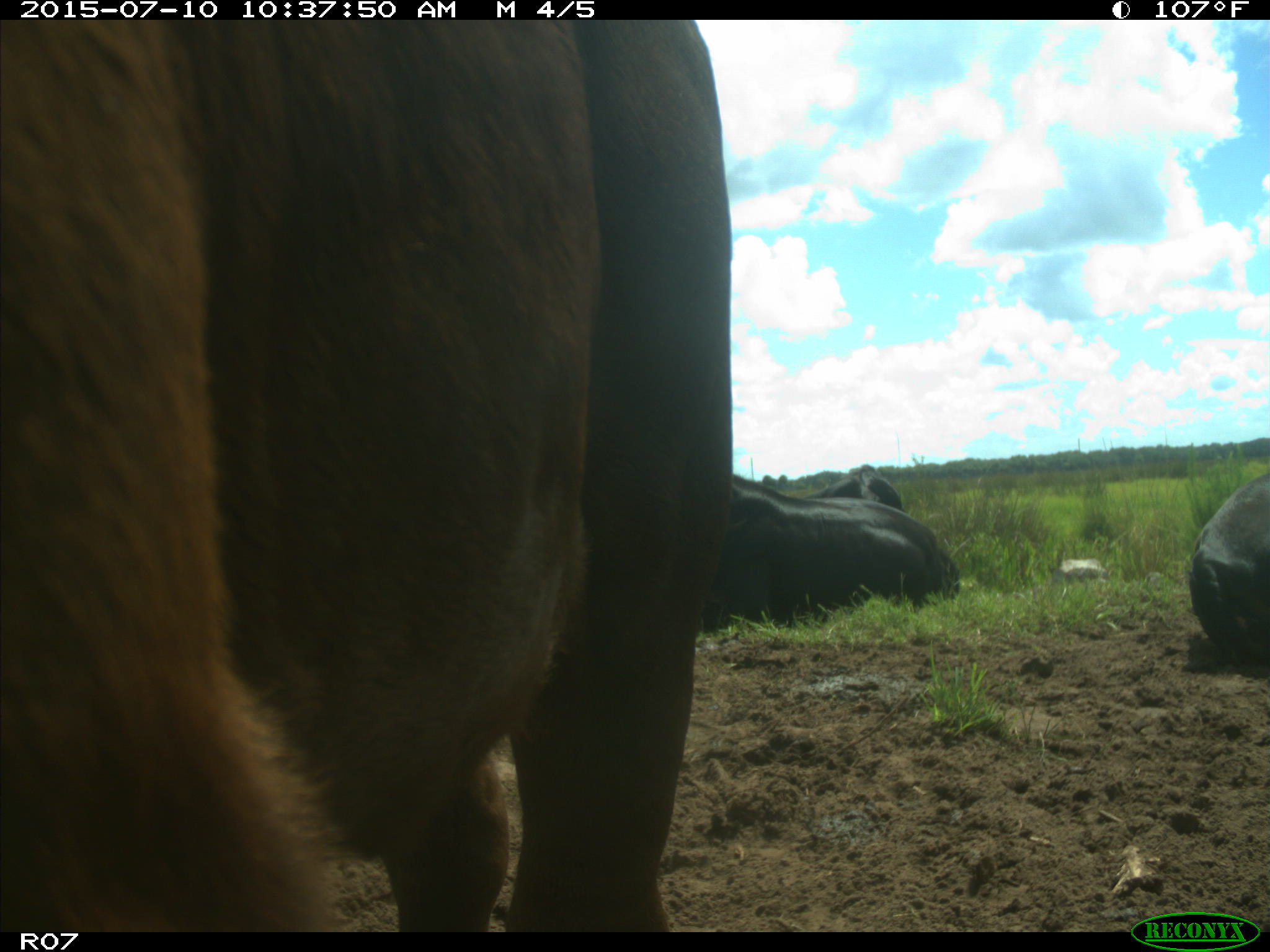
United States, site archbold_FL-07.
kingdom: Animalia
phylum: Chordata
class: Mammalia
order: Artiodactyla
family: Bovidae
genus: Bos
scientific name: Bos taurus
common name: domestic cow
Bos taurus (domestic cow).